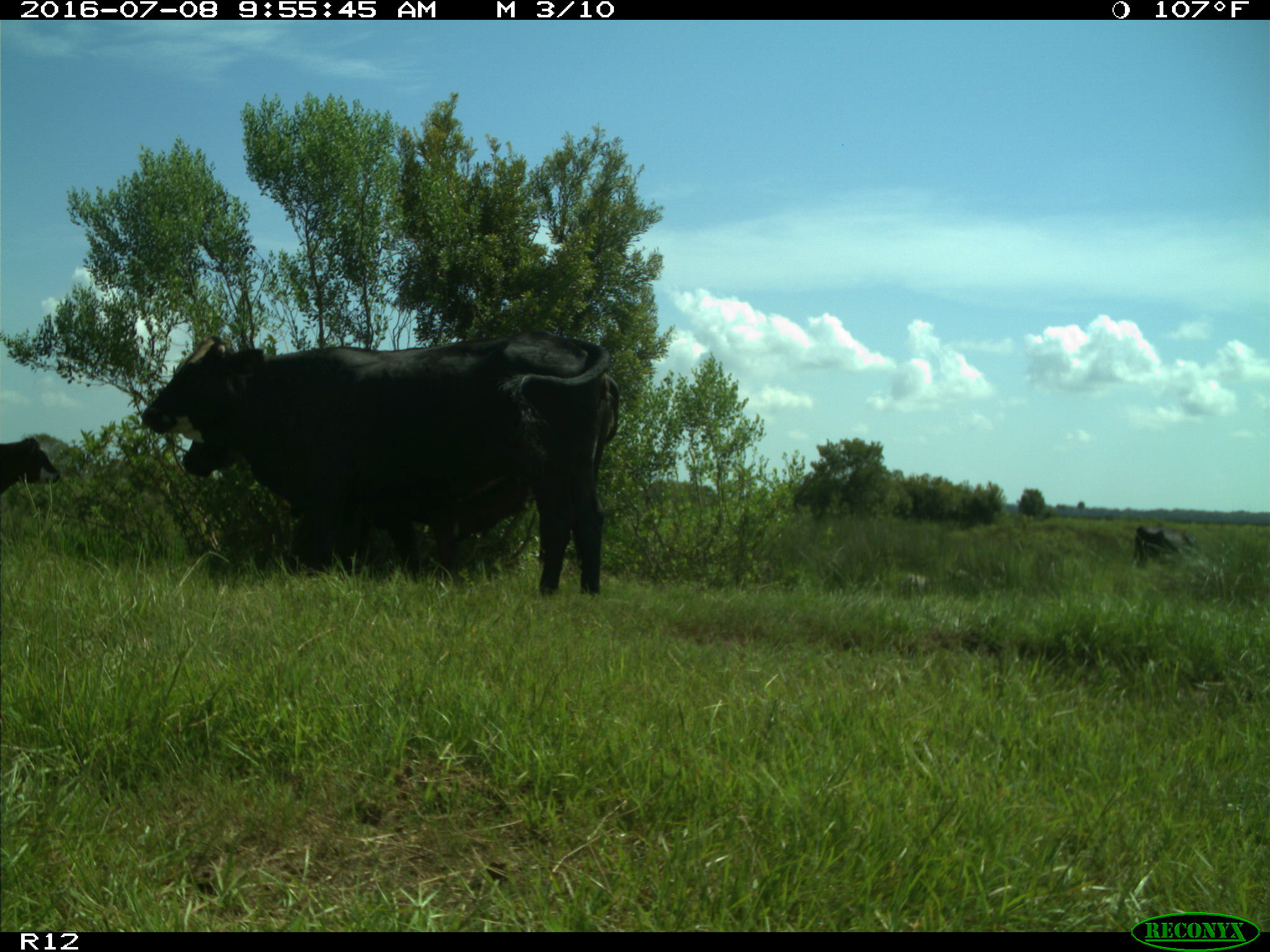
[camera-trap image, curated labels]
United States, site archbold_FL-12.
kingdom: Animalia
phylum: Chordata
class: Mammalia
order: Artiodactyla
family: Bovidae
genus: Bos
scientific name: Bos taurus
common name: domestic cow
Bos taurus (domestic cow).